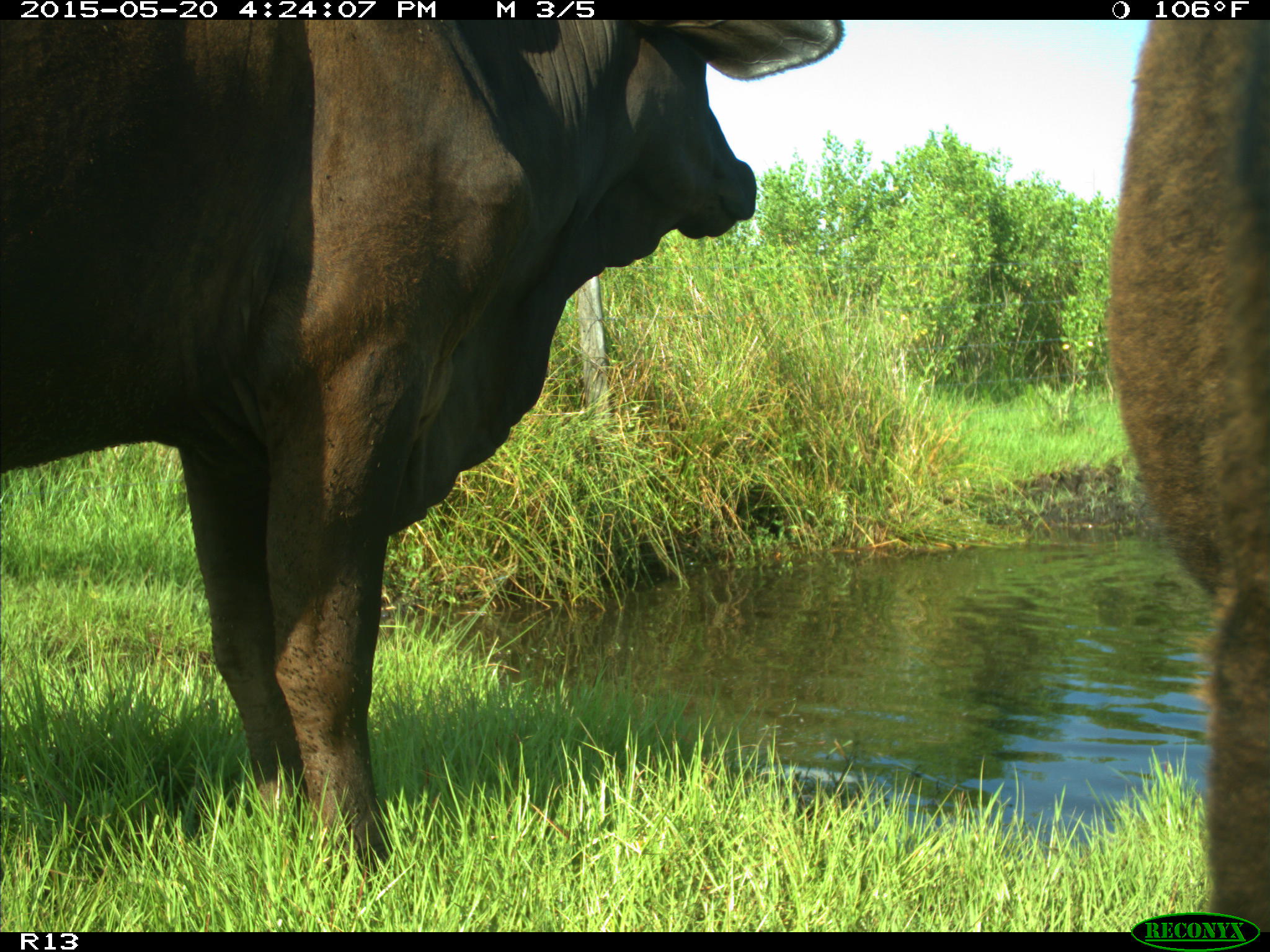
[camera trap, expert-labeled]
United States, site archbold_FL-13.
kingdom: Animalia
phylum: Chordata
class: Mammalia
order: Artiodactyla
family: Bovidae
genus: Bos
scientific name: Bos taurus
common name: domestic cow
Bos taurus (domestic cow).